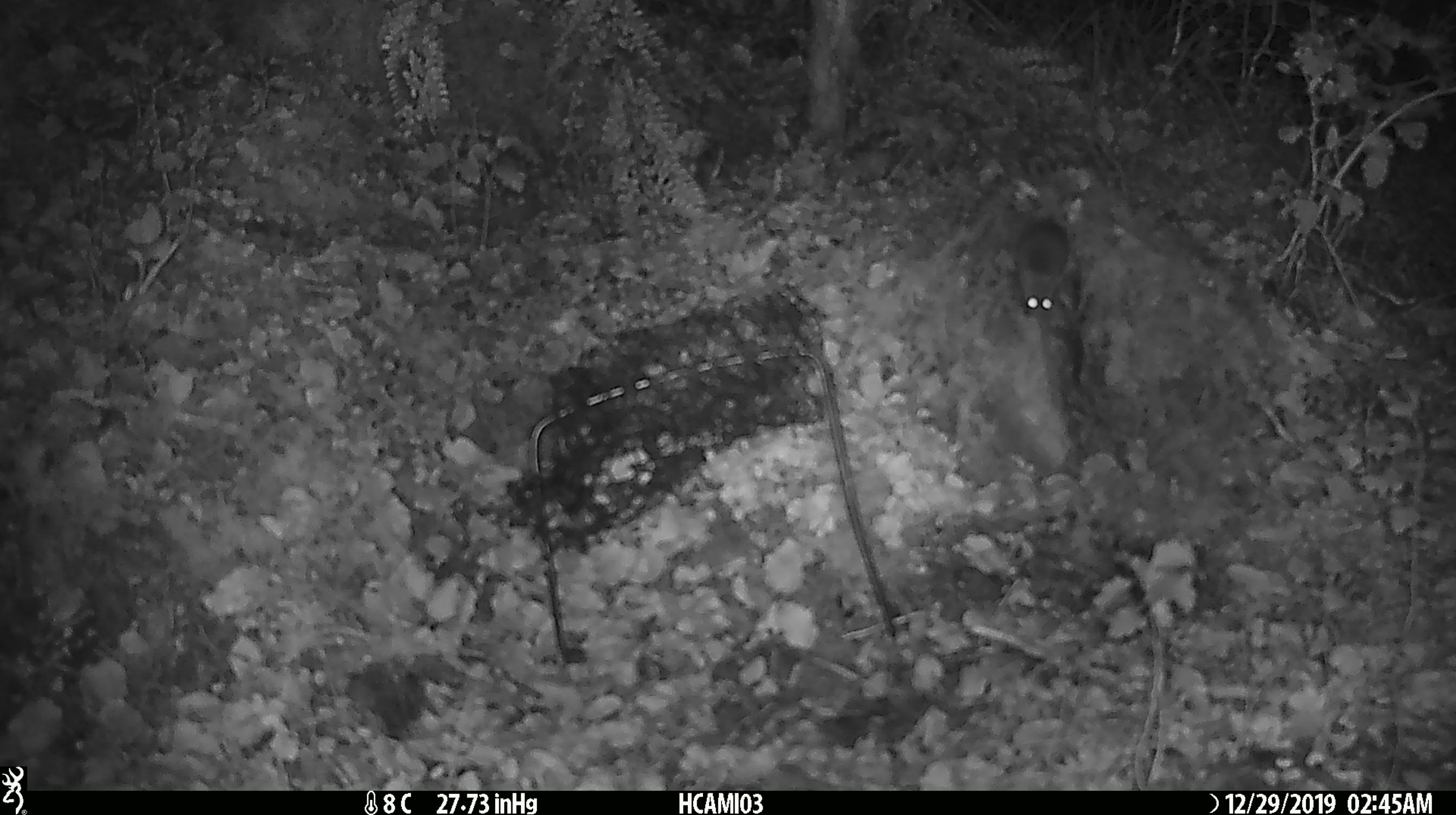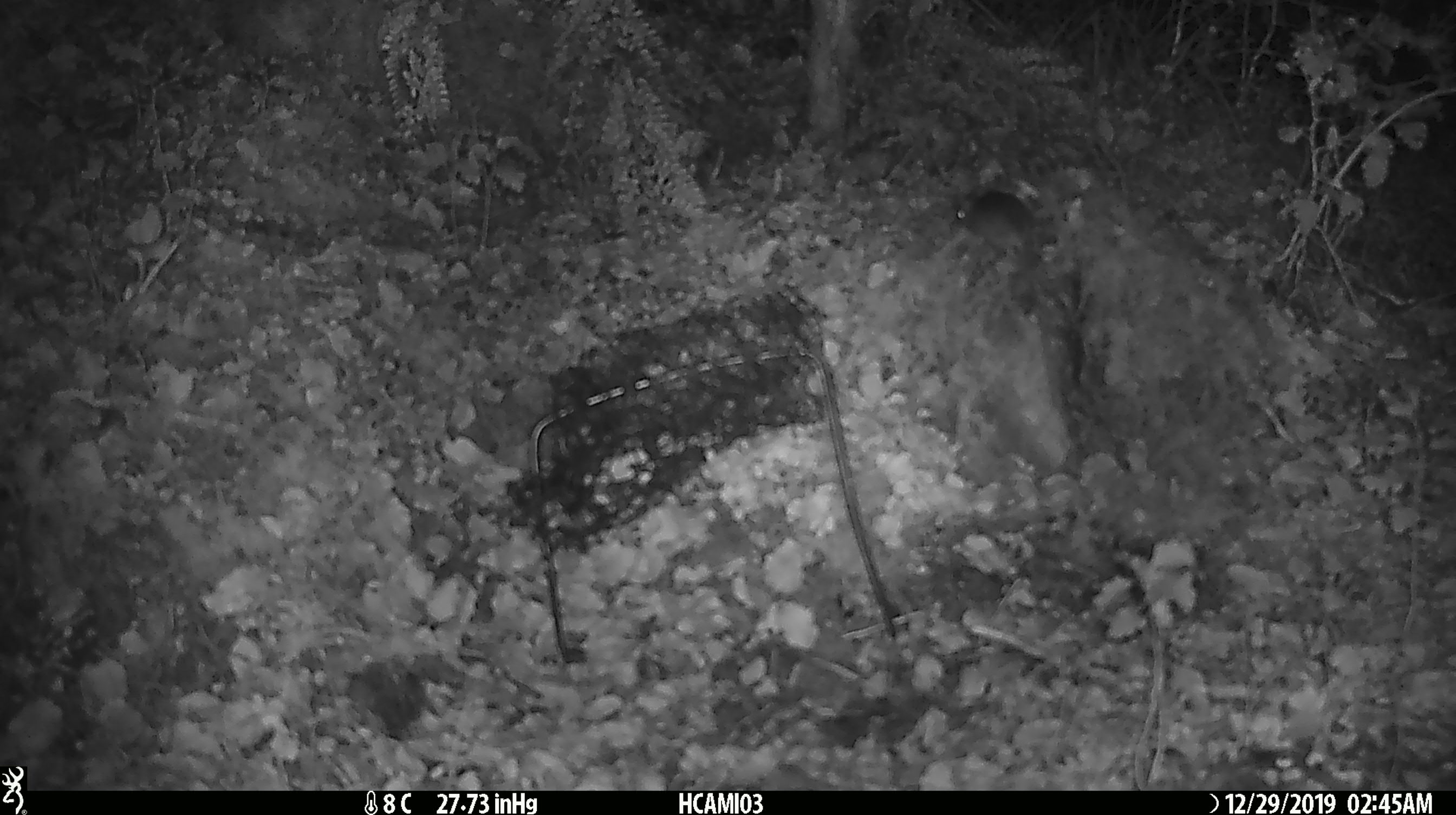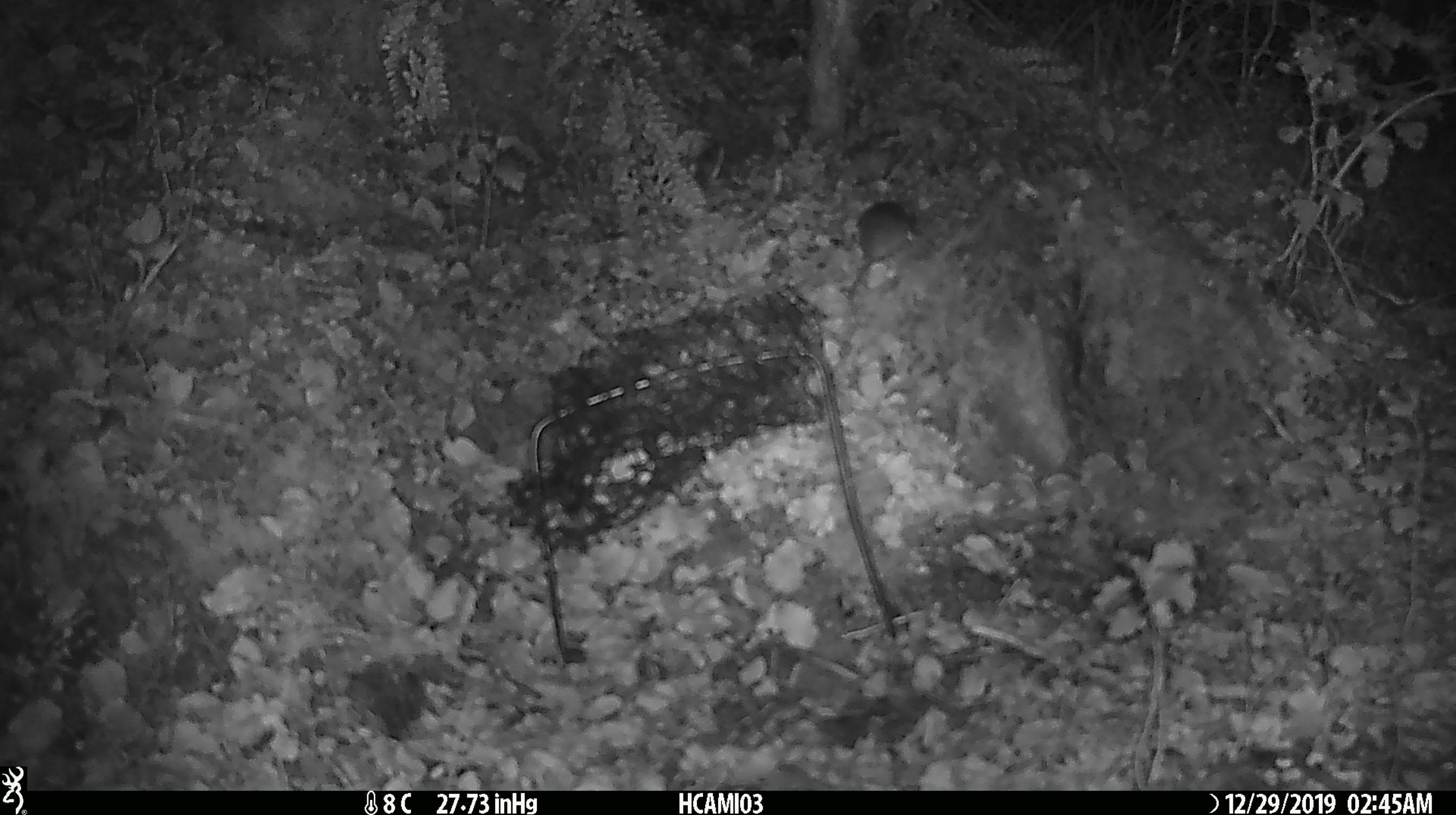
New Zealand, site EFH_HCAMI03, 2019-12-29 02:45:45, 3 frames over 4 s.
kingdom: Animalia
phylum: Chordata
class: Mammalia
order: Rodentia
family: Muridae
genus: Mus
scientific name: Mus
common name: mouse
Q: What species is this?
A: Mouse (Mus).